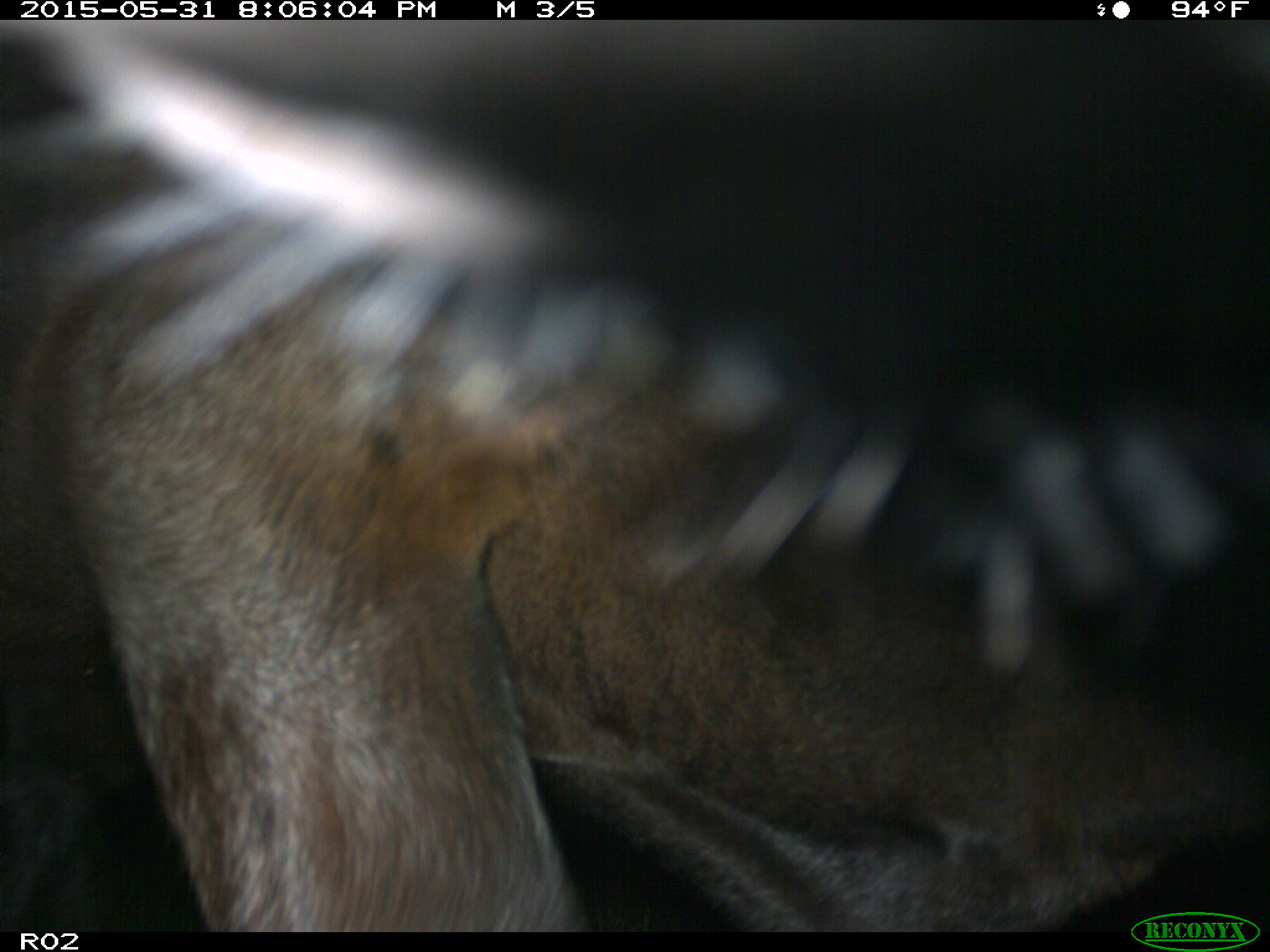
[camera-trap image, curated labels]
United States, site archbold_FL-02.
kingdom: Animalia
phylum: Chordata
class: Mammalia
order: Artiodactyla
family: Bovidae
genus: Bos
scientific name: Bos taurus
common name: domestic cow